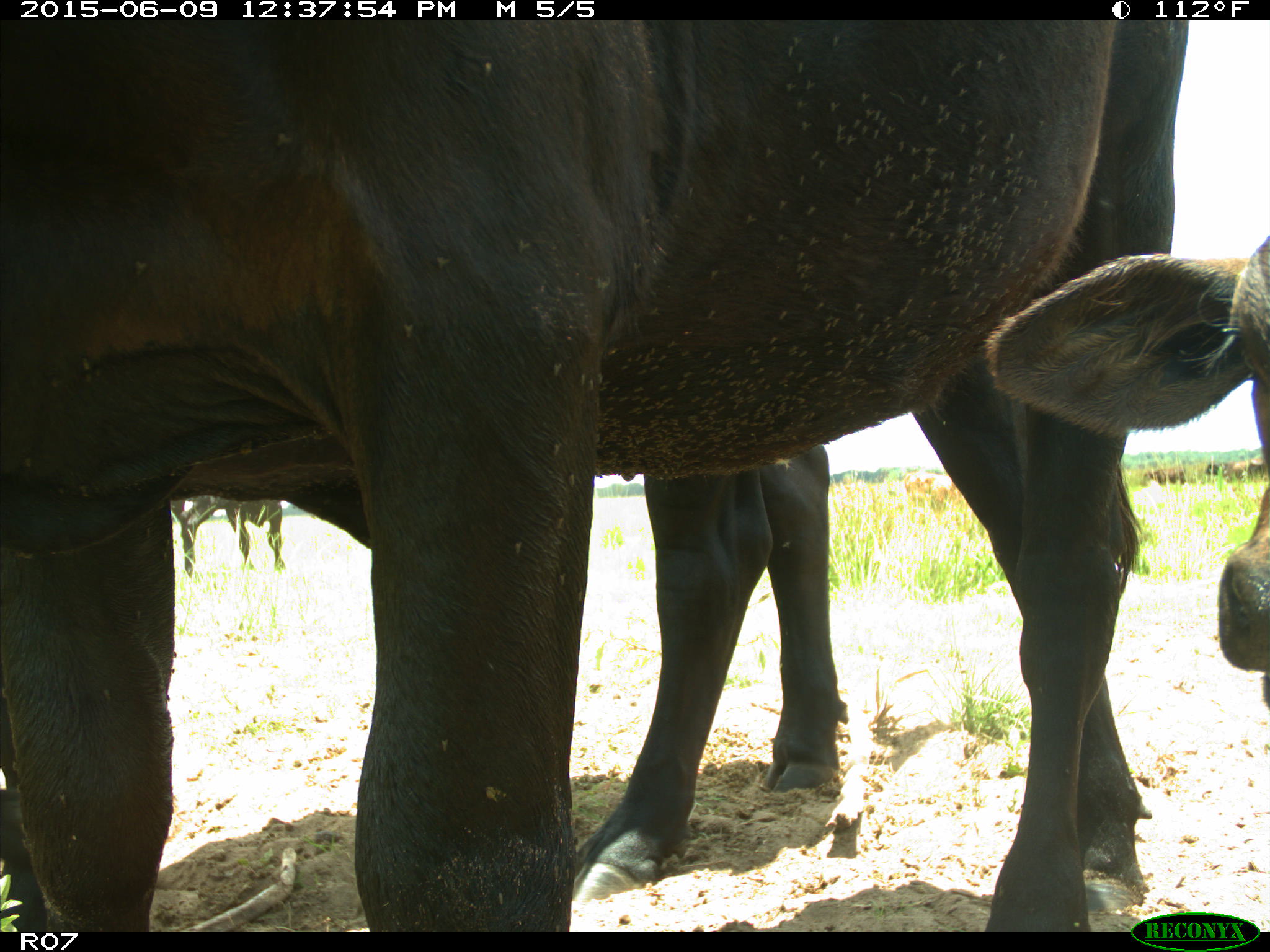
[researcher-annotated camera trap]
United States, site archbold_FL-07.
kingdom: Animalia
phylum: Chordata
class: Mammalia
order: Artiodactyla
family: Bovidae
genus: Bos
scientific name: Bos taurus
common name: domestic cow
Bos taurus (domestic cow).